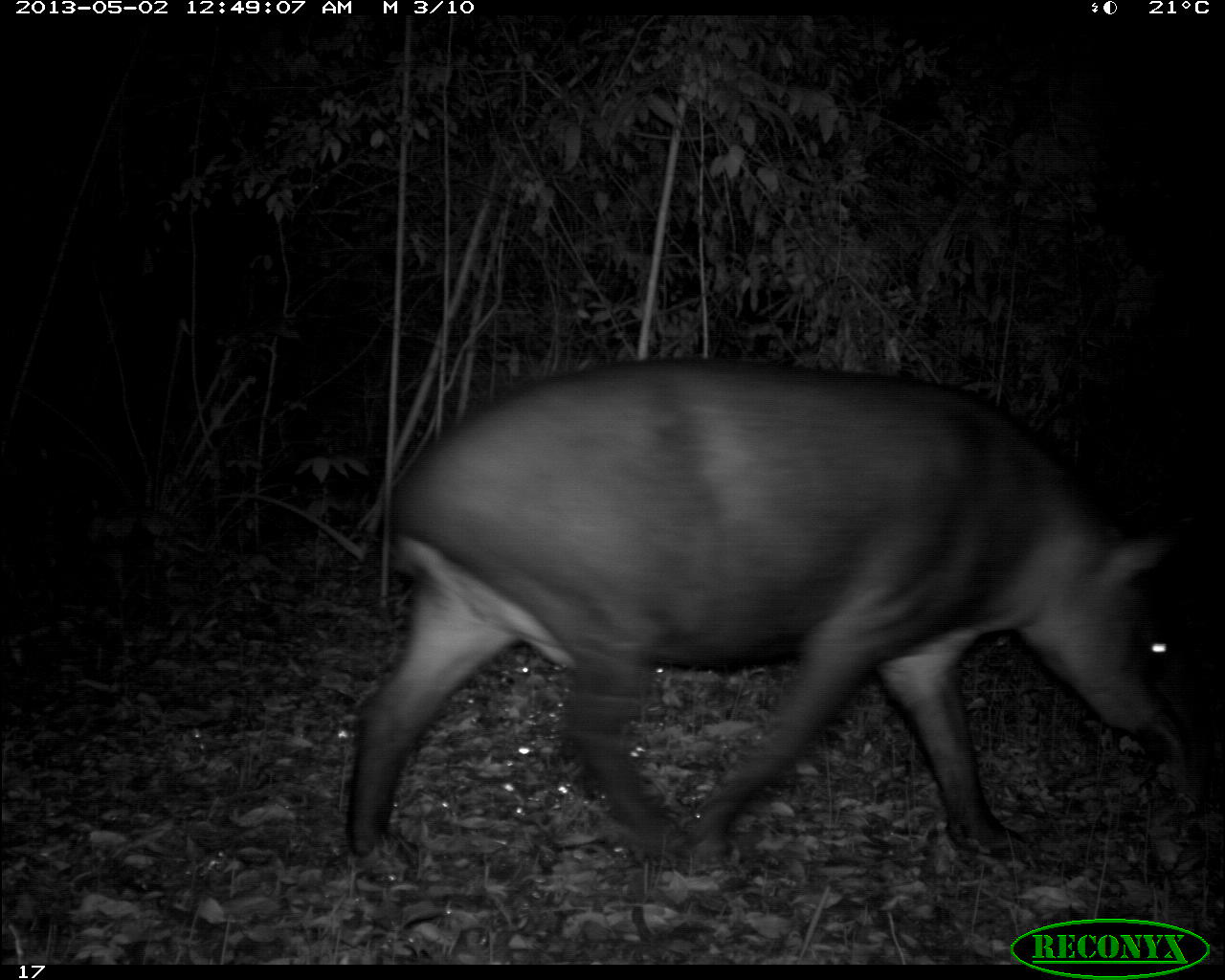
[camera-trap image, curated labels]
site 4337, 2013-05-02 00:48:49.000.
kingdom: Animalia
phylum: Chordata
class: Mammalia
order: Perissodactyla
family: Tapiridae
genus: Tapirus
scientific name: Tapirus bairdii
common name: baird's tapir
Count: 1.